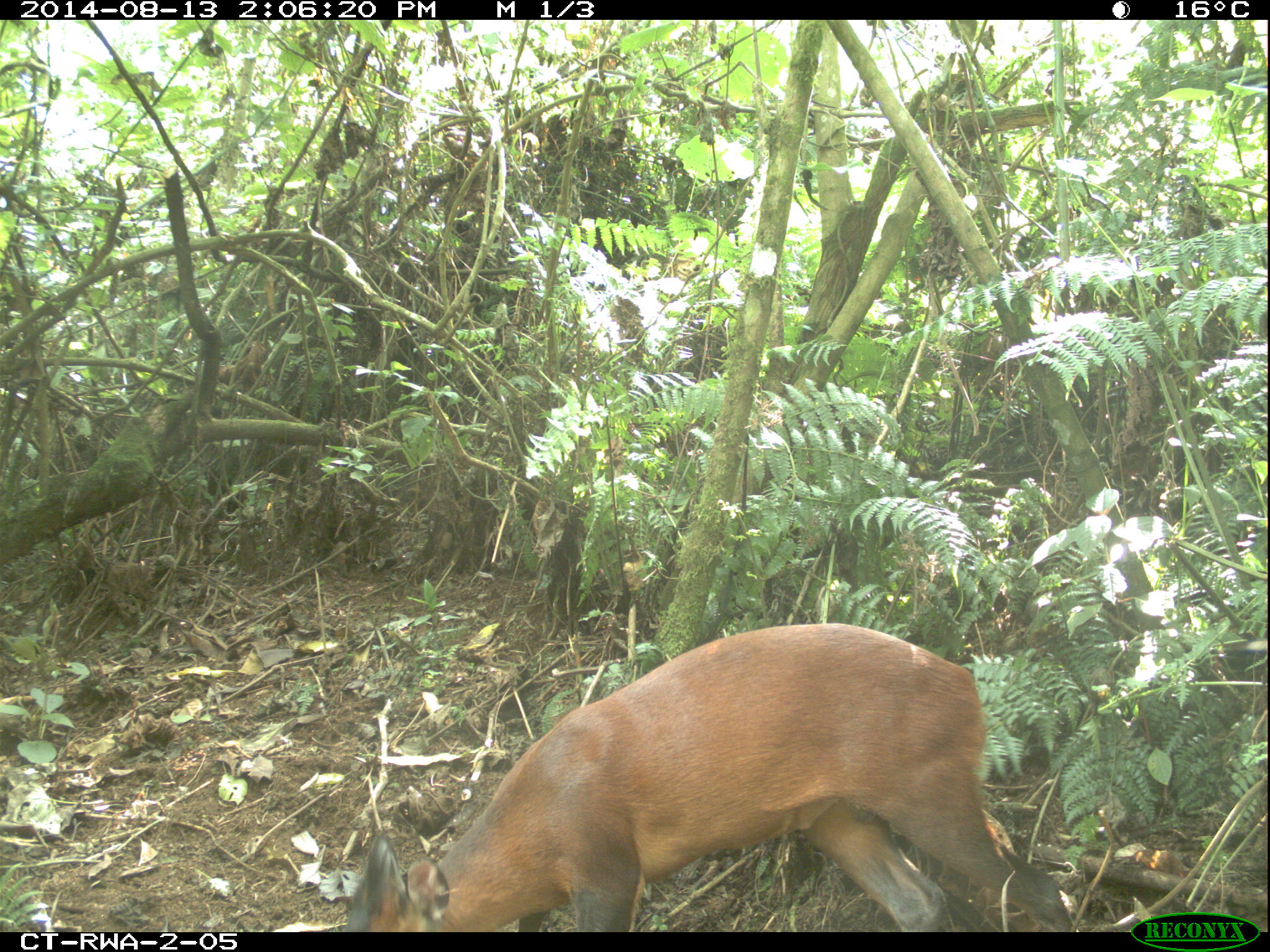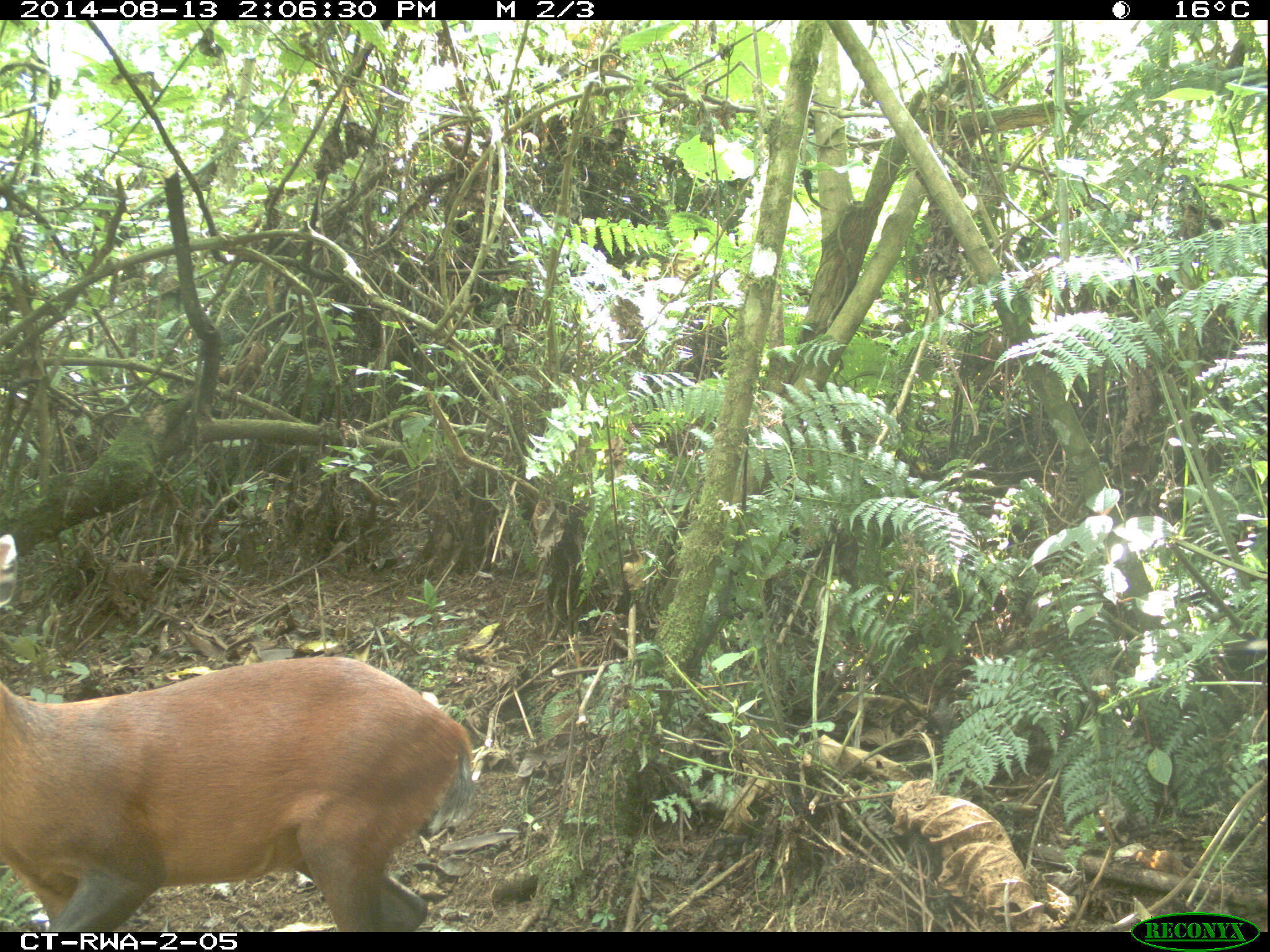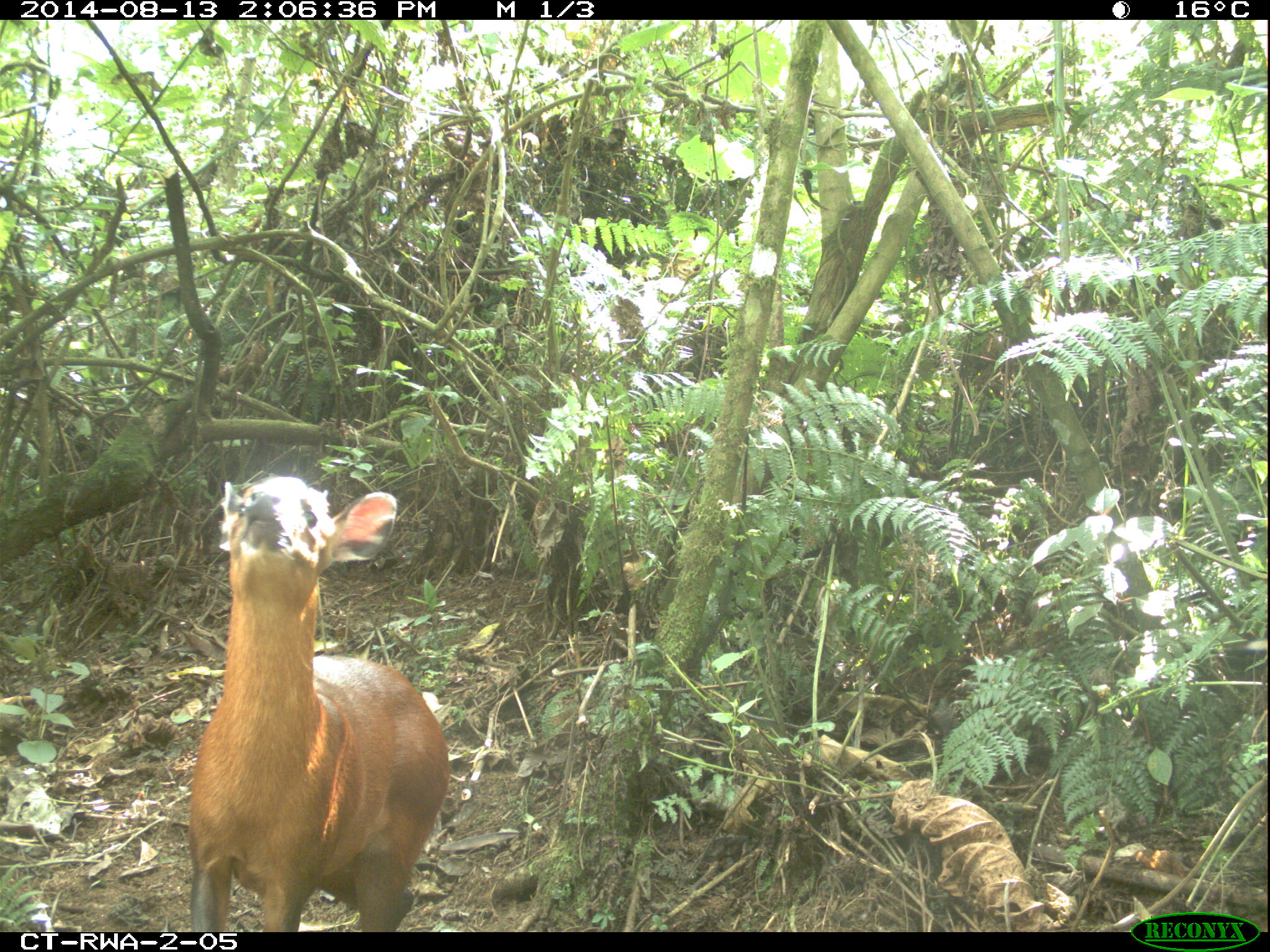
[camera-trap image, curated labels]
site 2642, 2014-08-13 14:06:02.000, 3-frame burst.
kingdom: Animalia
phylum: Chordata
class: Mammalia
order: Artiodactyla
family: Bovidae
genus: Cephalophus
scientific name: Cephalophus nigrifrons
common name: black-fronted duiker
Cephalophus nigrifrons (black-fronted duiker), count 1.